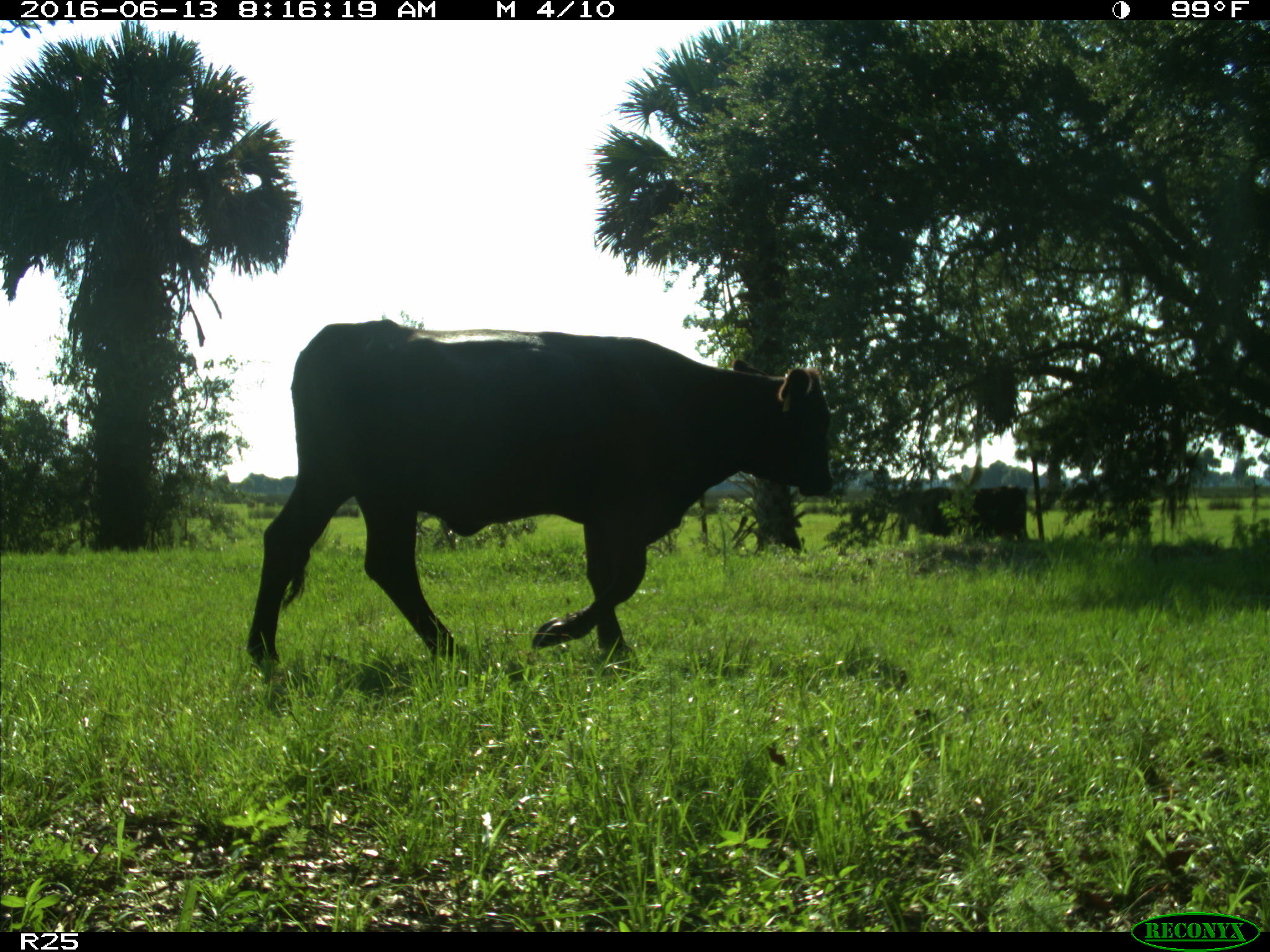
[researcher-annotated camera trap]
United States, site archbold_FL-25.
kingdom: Animalia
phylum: Chordata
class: Mammalia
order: Artiodactyla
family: Bovidae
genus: Bos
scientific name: Bos taurus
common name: domestic cow